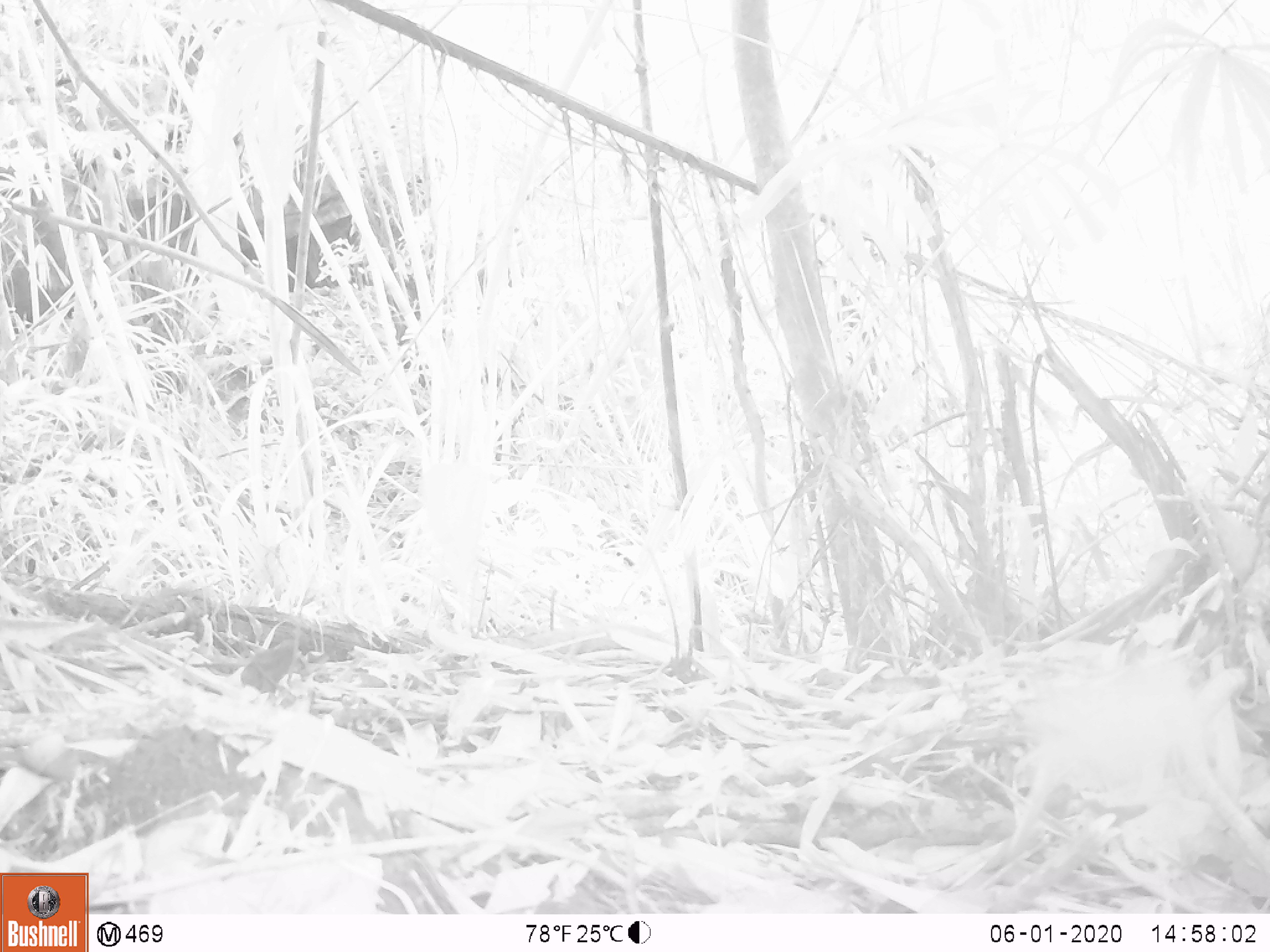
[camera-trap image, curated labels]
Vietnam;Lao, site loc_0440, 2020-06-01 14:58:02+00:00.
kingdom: Animalia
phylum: Chordata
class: Mammalia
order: Rodentia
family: Muridae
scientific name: Muridae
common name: old-world mice and rats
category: unidentified murid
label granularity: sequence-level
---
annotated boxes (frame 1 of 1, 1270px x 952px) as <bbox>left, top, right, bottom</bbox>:
unidentified murid: <bbox>982, 659, 1270, 871</bbox>